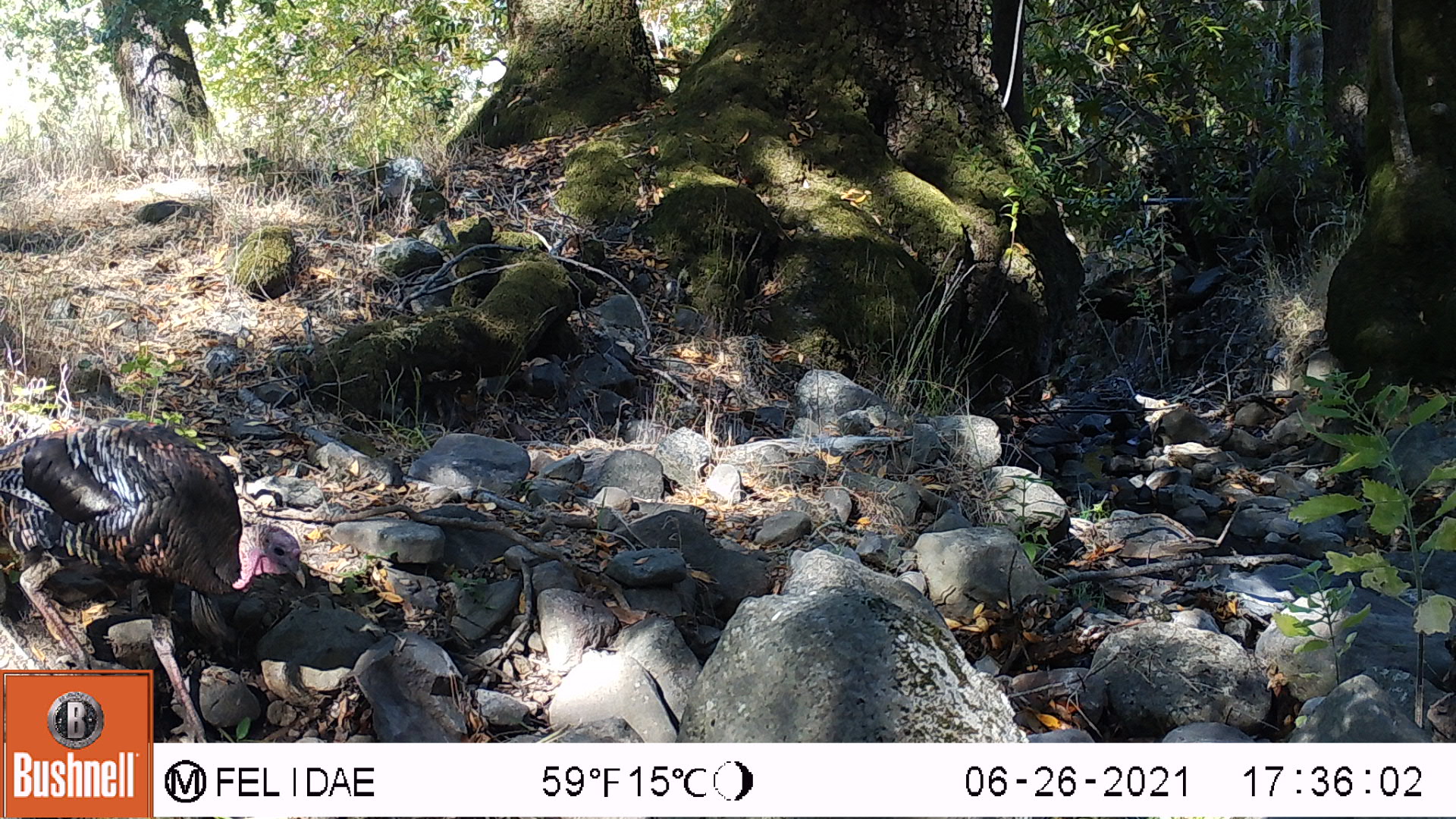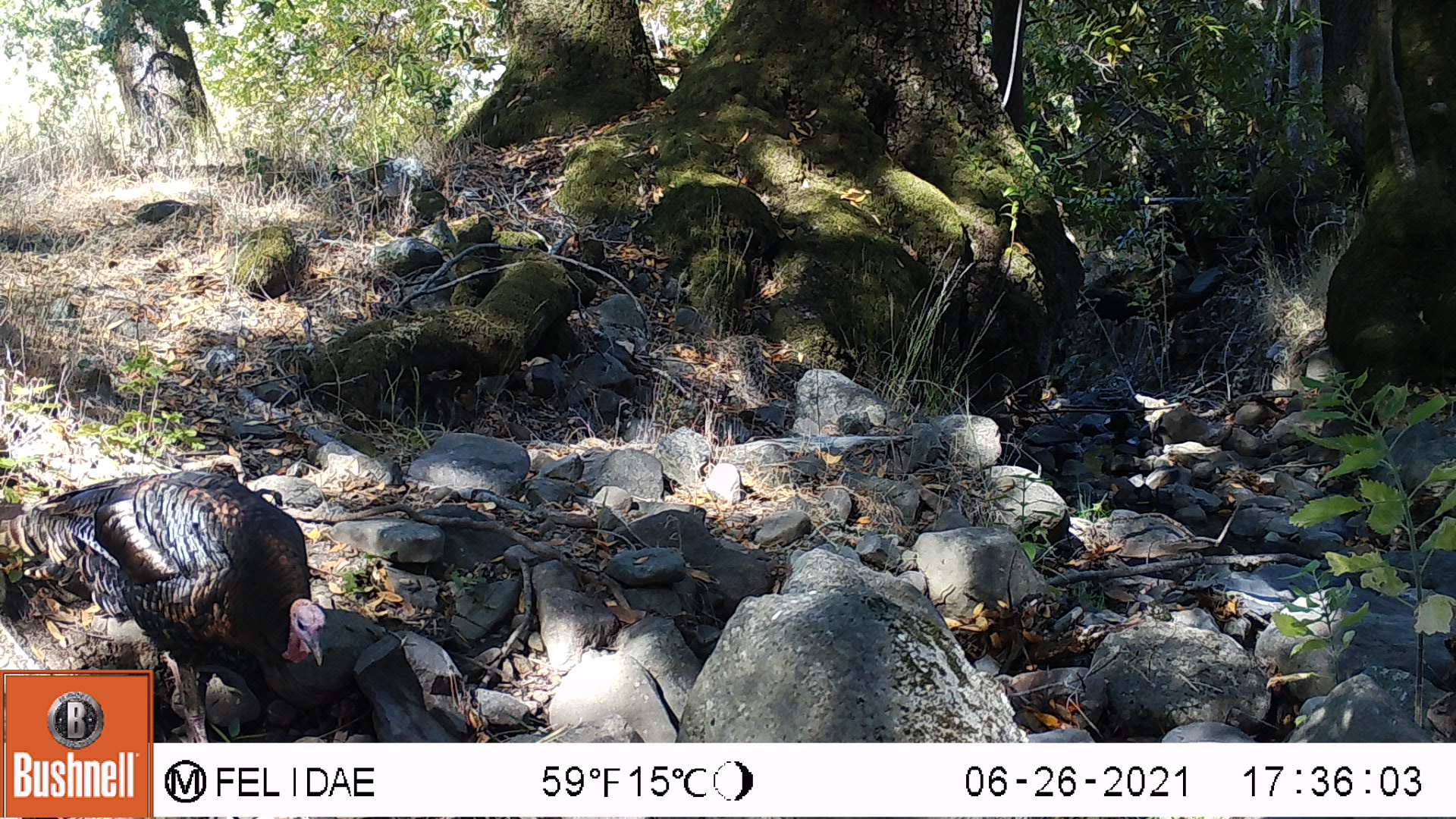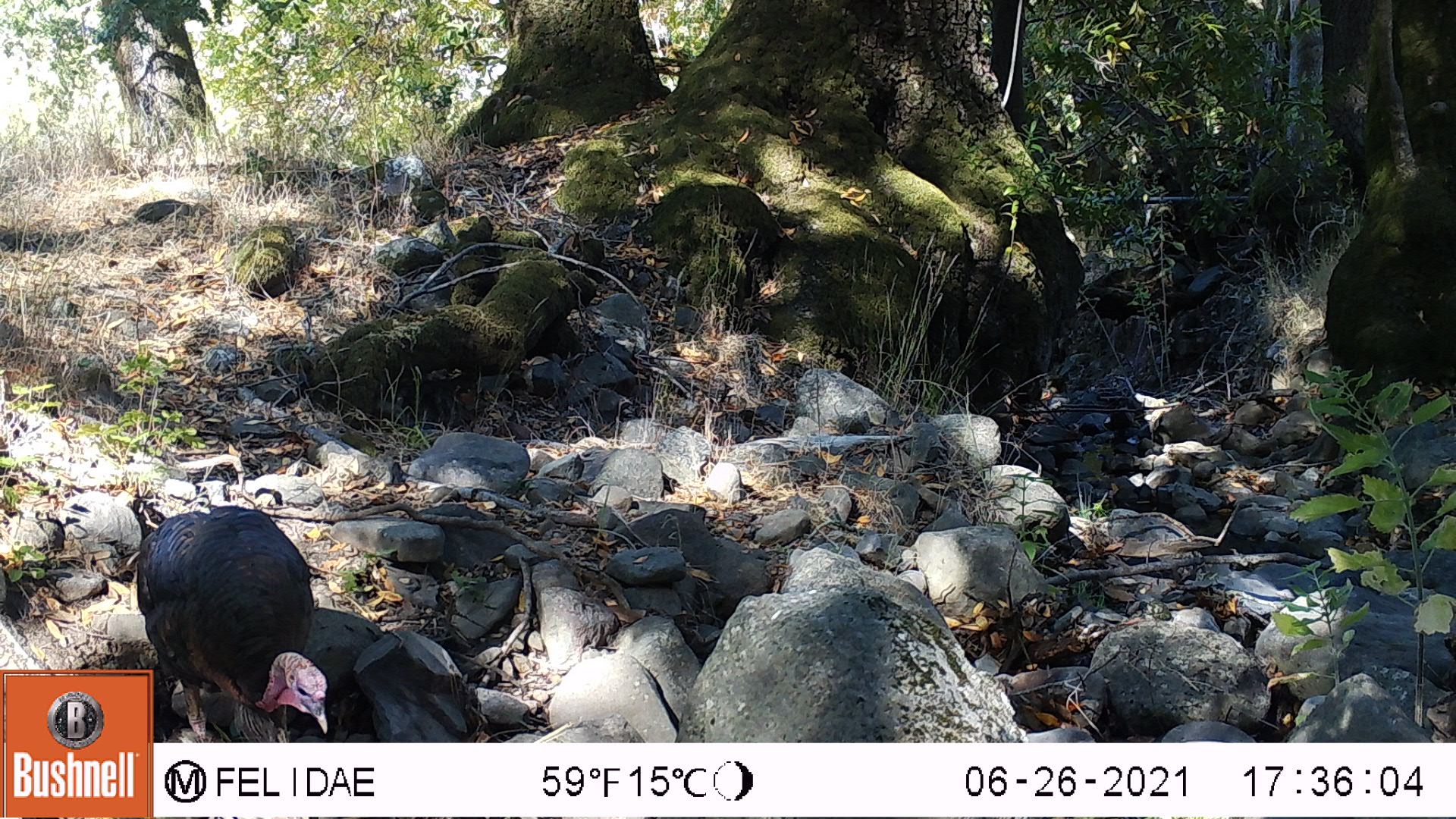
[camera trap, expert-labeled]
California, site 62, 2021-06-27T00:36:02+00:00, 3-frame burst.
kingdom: Animalia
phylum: Chordata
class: Aves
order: Galliformes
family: Phasianidae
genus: Meleagris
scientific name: Meleagris gallopavo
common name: turkey